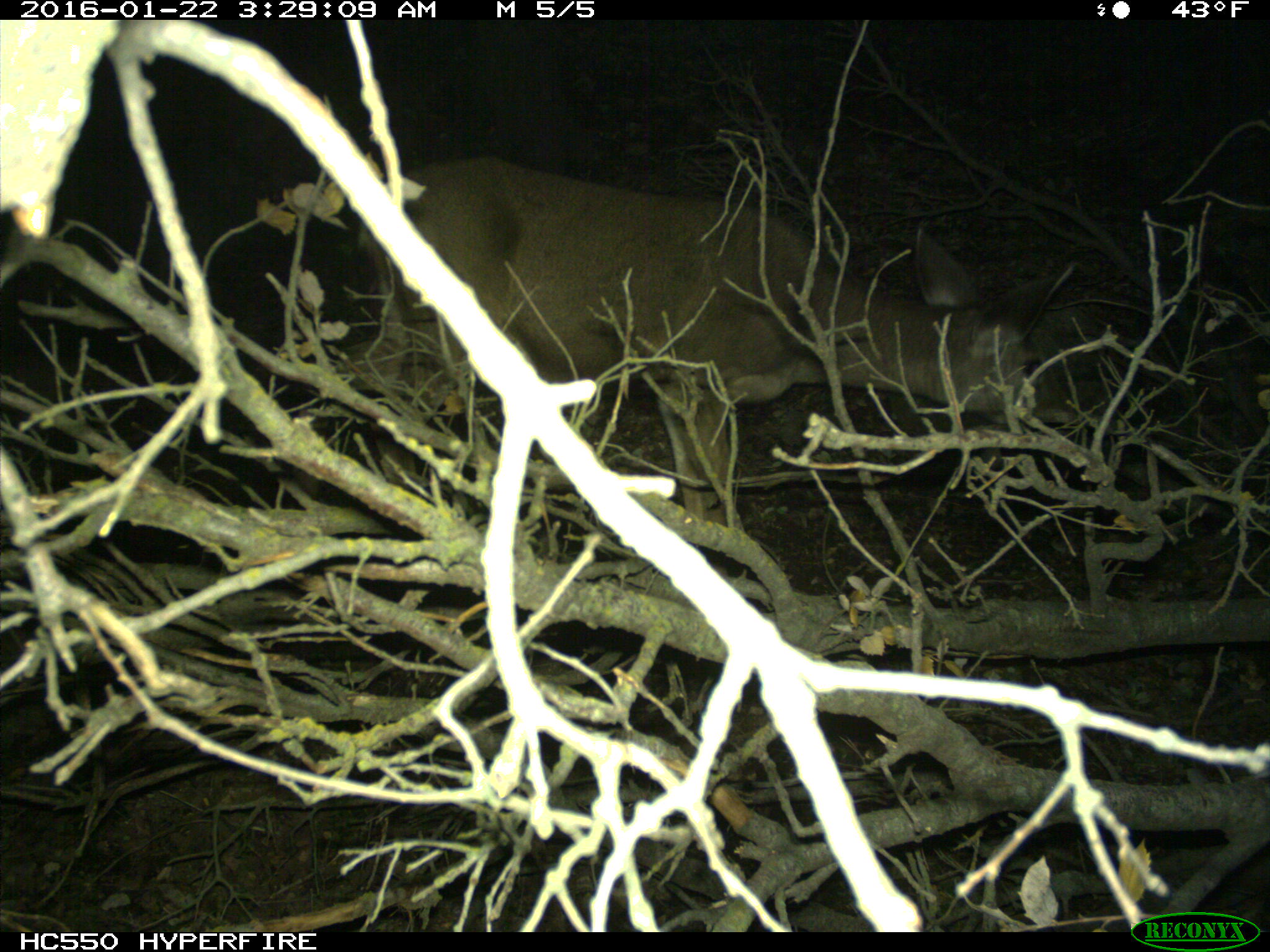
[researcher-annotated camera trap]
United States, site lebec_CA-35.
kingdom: Animalia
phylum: Chordata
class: Mammalia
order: Artiodactyla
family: Cervidae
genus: Odocoileus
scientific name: Odocoileus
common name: deer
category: unidentified deer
Unidentified deer (deer) (Odocoileus).